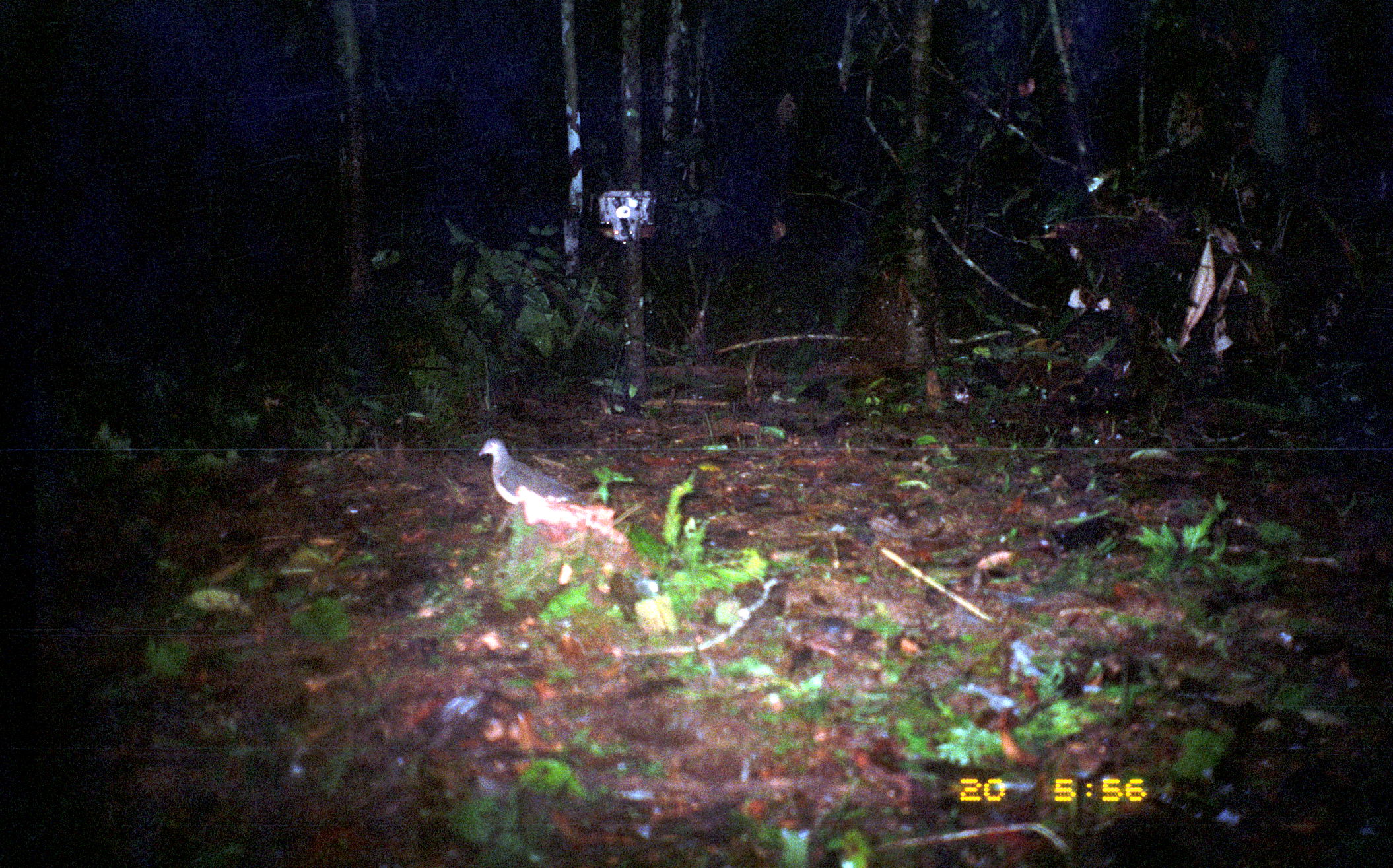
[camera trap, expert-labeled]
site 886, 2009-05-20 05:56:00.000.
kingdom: Animalia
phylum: Chordata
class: Aves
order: Columbiformes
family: Columbidae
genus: Geotrygon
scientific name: Geotrygon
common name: geotrygon doves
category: geotrygon sp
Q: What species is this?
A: Geotrygon sp (geotrygon doves) (Geotrygon).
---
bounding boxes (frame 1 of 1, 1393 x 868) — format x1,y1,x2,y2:
geotrygon sp: 467,438,591,508